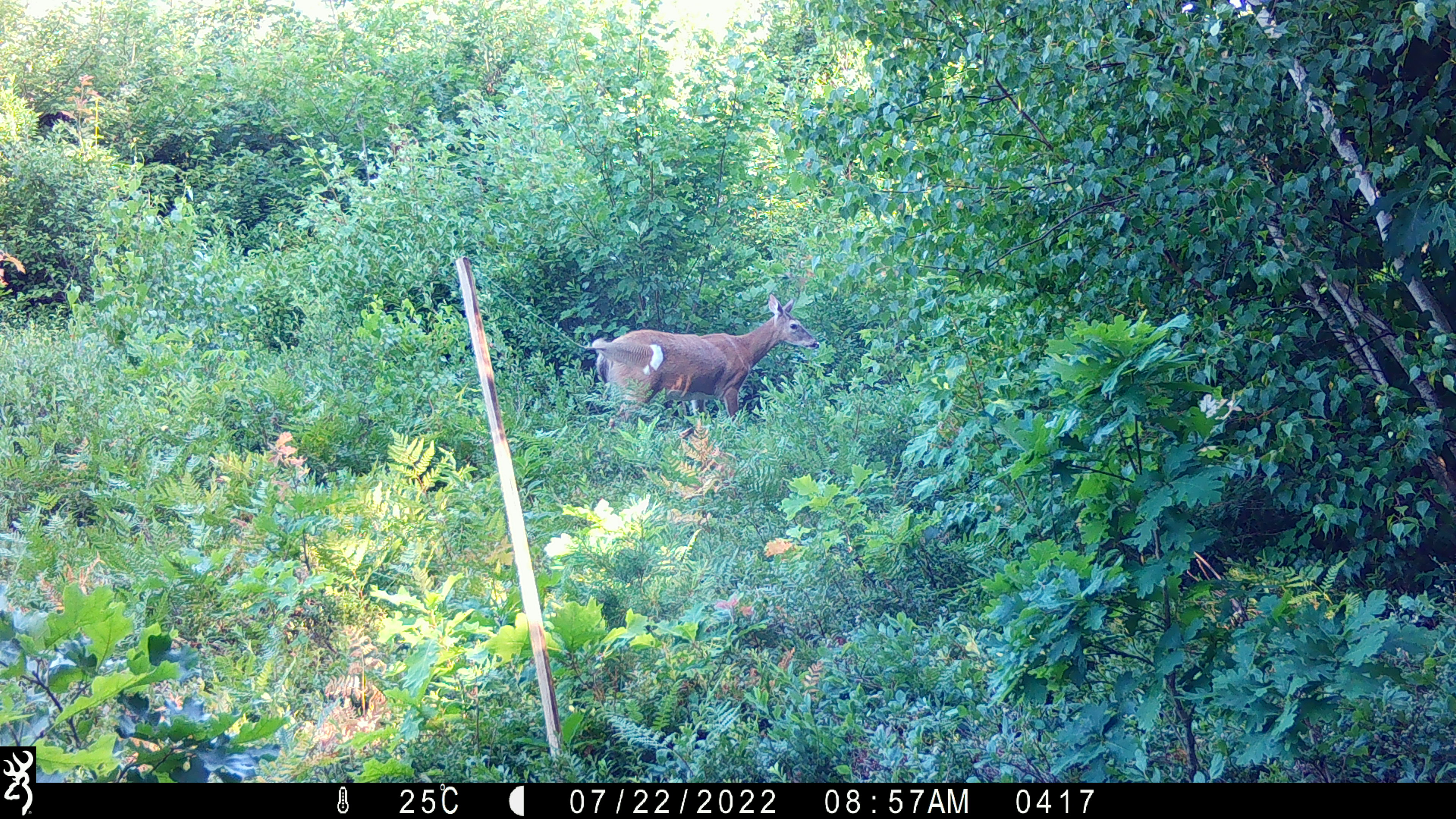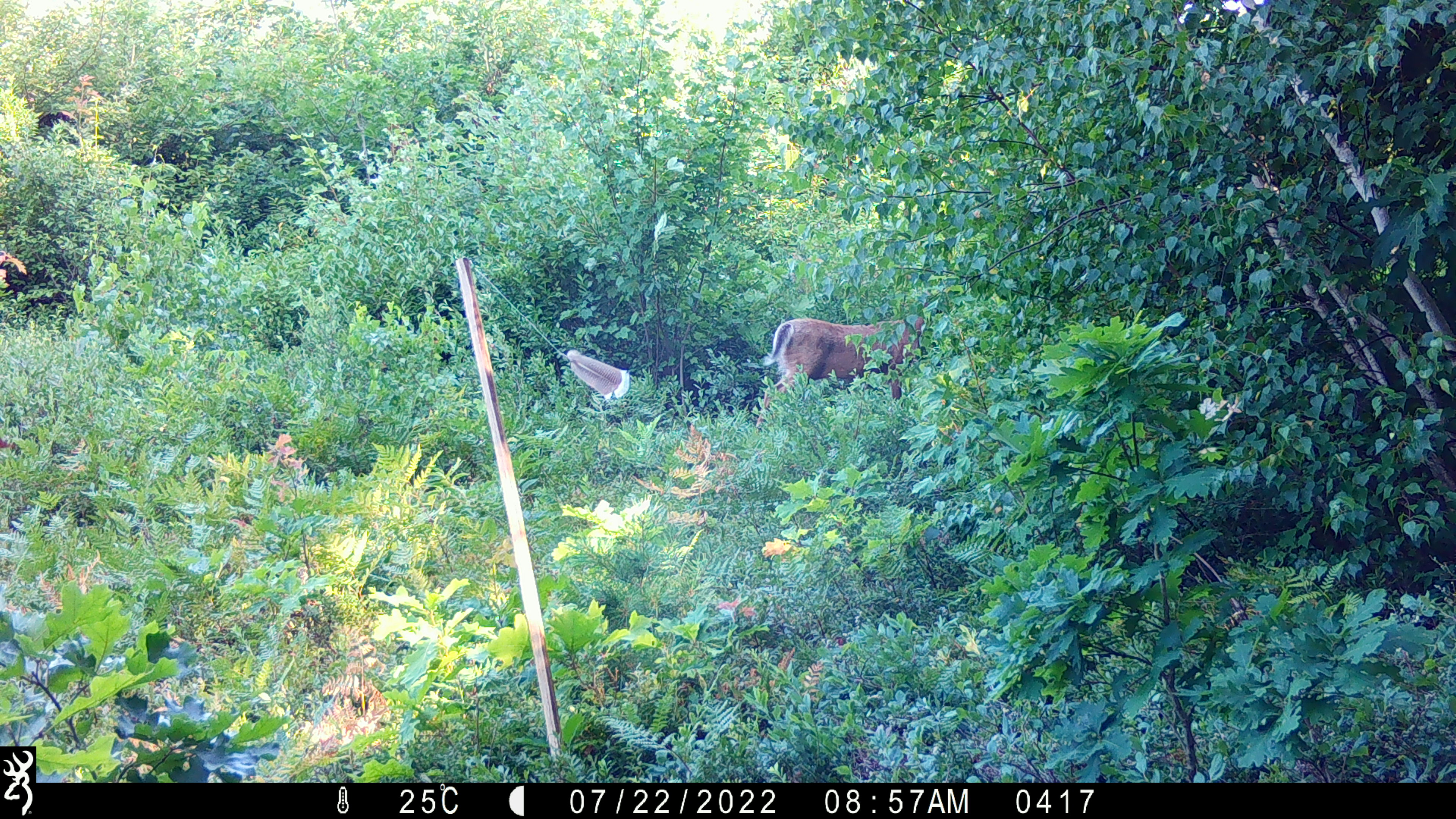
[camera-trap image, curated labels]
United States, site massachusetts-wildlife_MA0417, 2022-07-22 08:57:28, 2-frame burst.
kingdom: Animalia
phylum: Chordata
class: Mammalia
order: Artiodactyla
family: Cervidae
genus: Odocoileus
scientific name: Odocoileus virginianus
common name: white-tailed deer